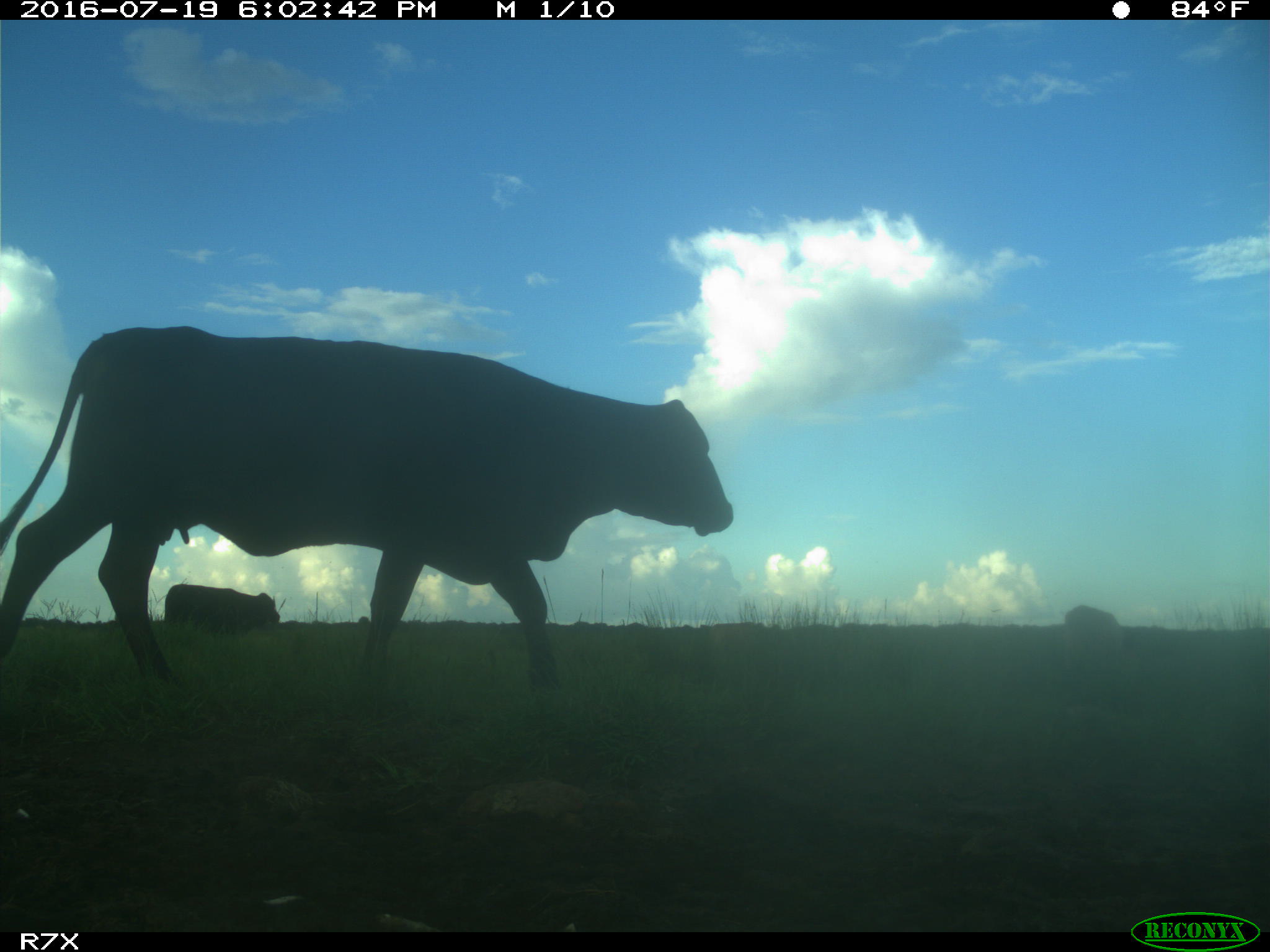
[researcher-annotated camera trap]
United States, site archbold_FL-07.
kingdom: Animalia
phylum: Chordata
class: Mammalia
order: Artiodactyla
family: Bovidae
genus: Bos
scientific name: Bos taurus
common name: domestic cow